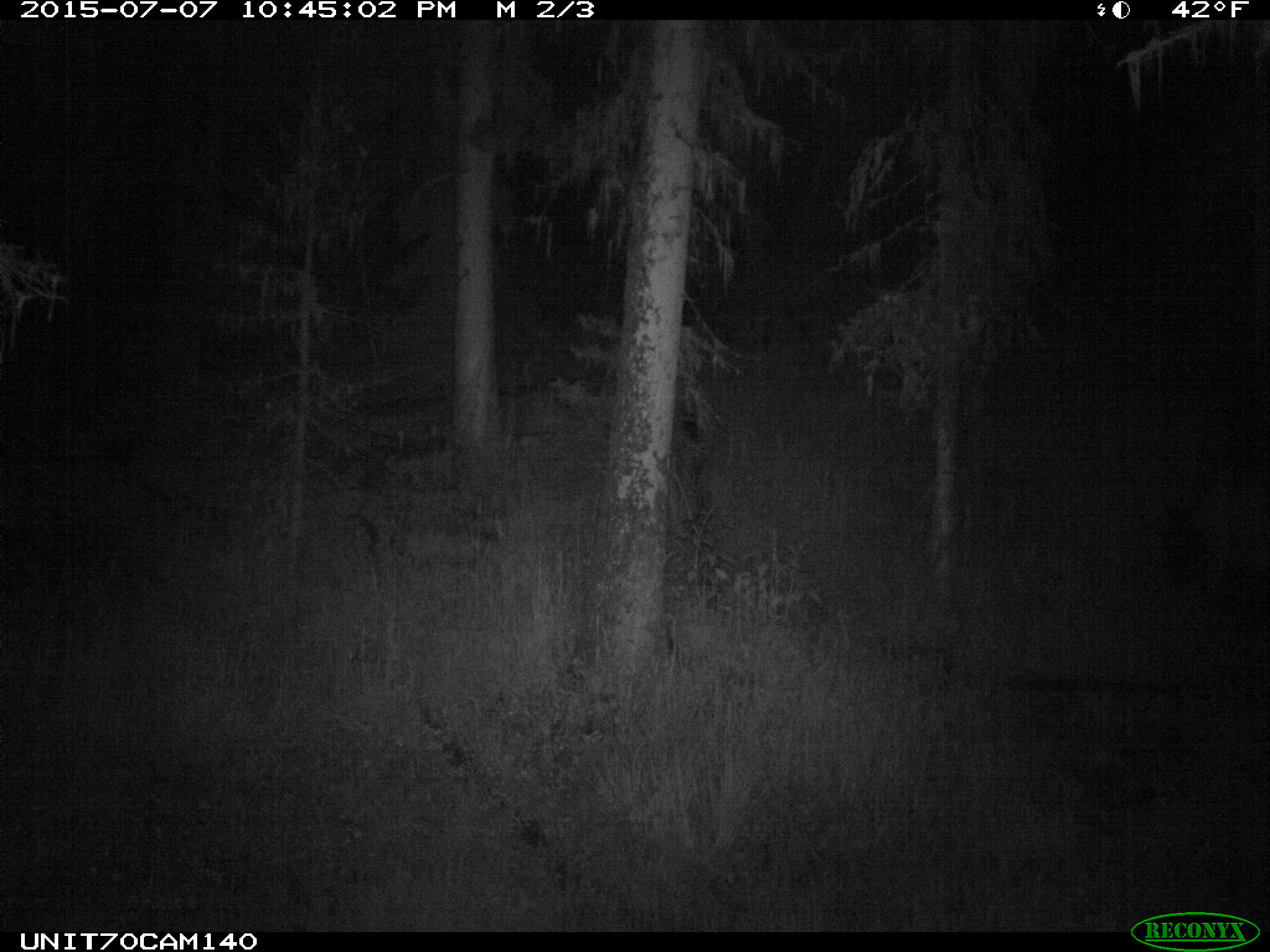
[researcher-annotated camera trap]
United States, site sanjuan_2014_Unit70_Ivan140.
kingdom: Animalia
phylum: Chordata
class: Mammalia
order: Artiodactyla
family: Cervidae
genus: Cervus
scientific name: Cervus elaphus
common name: red deer